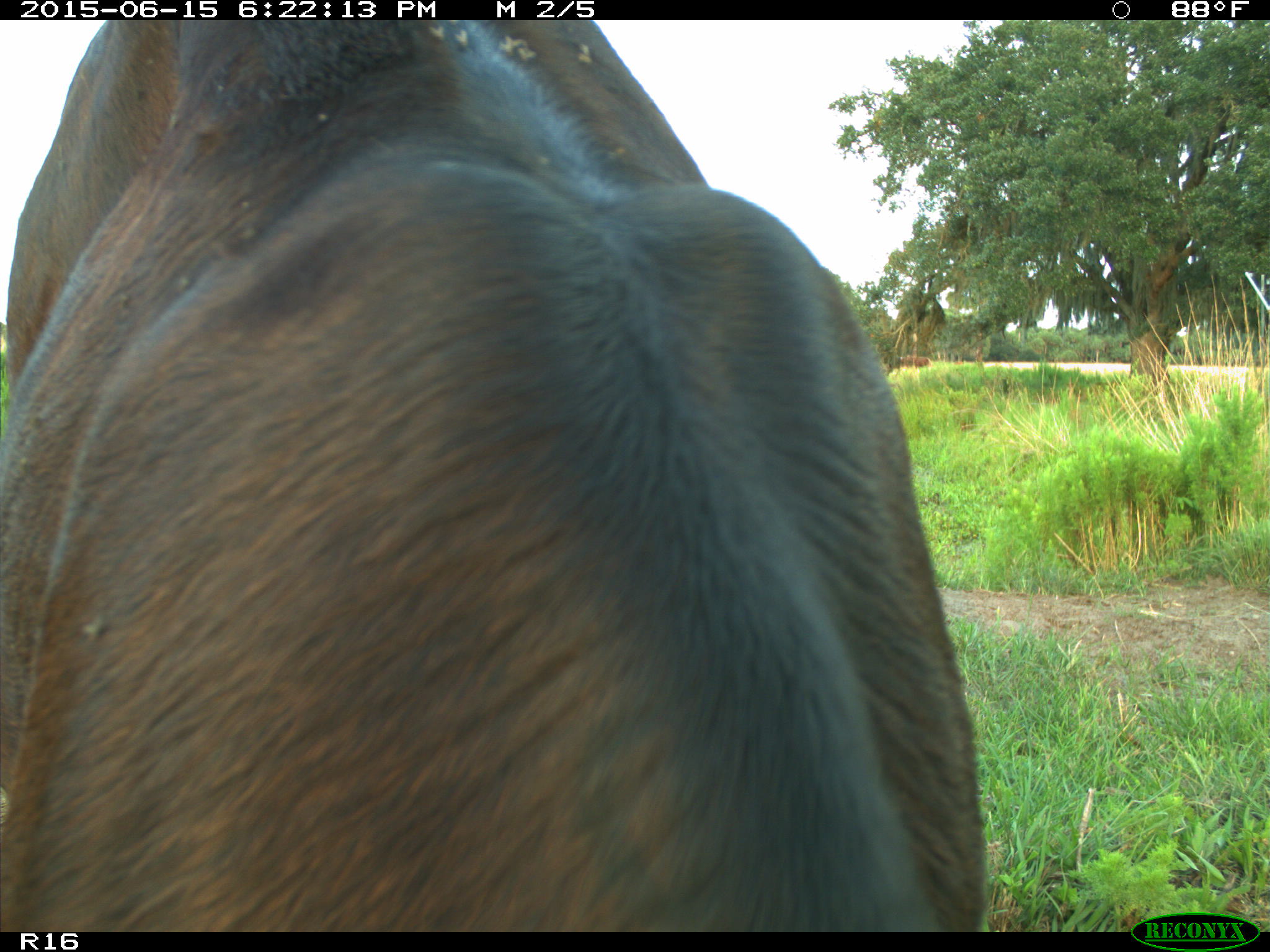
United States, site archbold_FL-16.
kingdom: Animalia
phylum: Chordata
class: Mammalia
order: Artiodactyla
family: Bovidae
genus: Bos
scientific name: Bos taurus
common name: domestic cow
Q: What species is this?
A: Bos taurus (domestic cow).